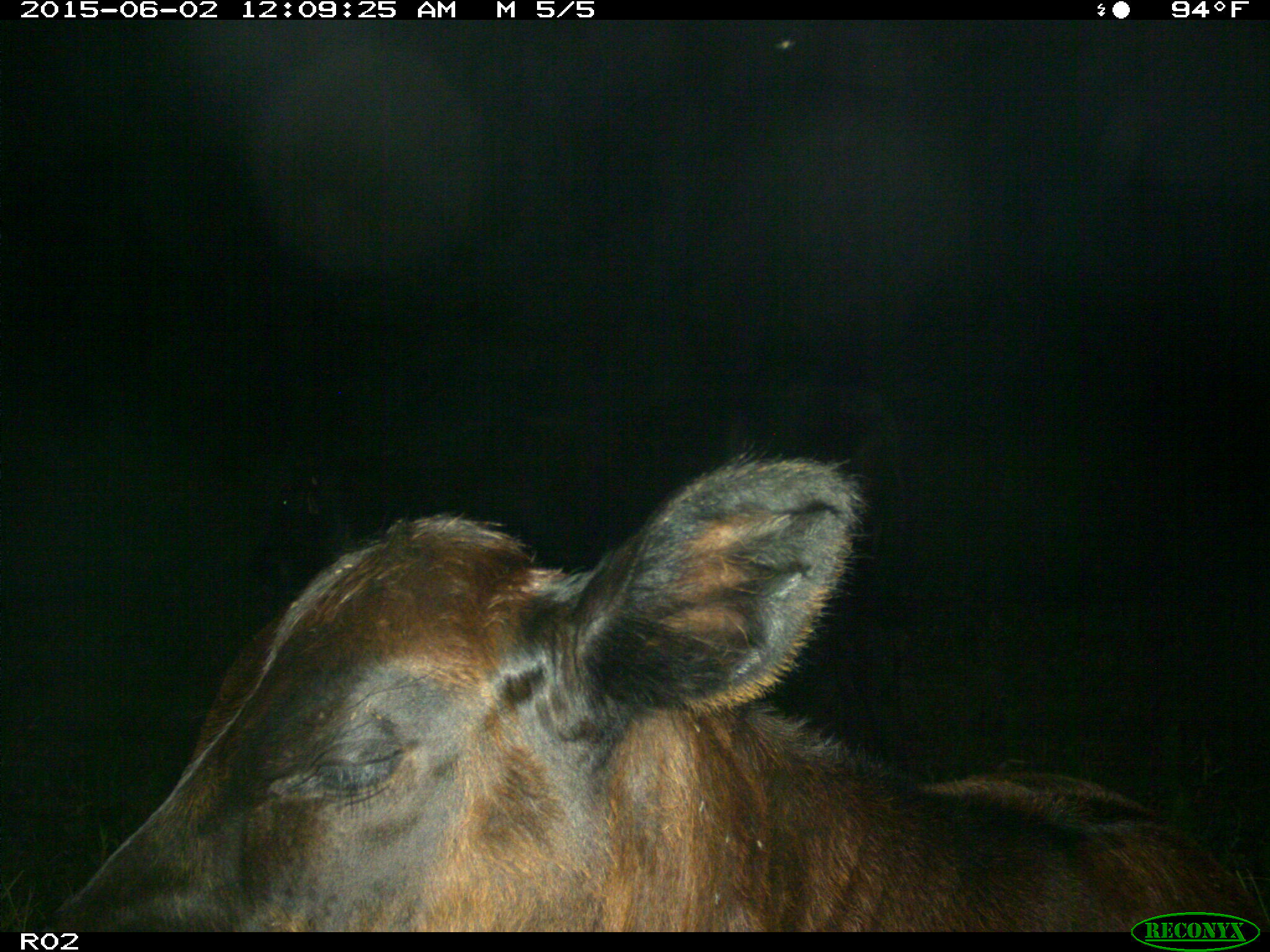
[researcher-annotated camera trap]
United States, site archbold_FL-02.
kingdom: Animalia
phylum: Chordata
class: Mammalia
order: Artiodactyla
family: Bovidae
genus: Bos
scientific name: Bos taurus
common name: domestic cow